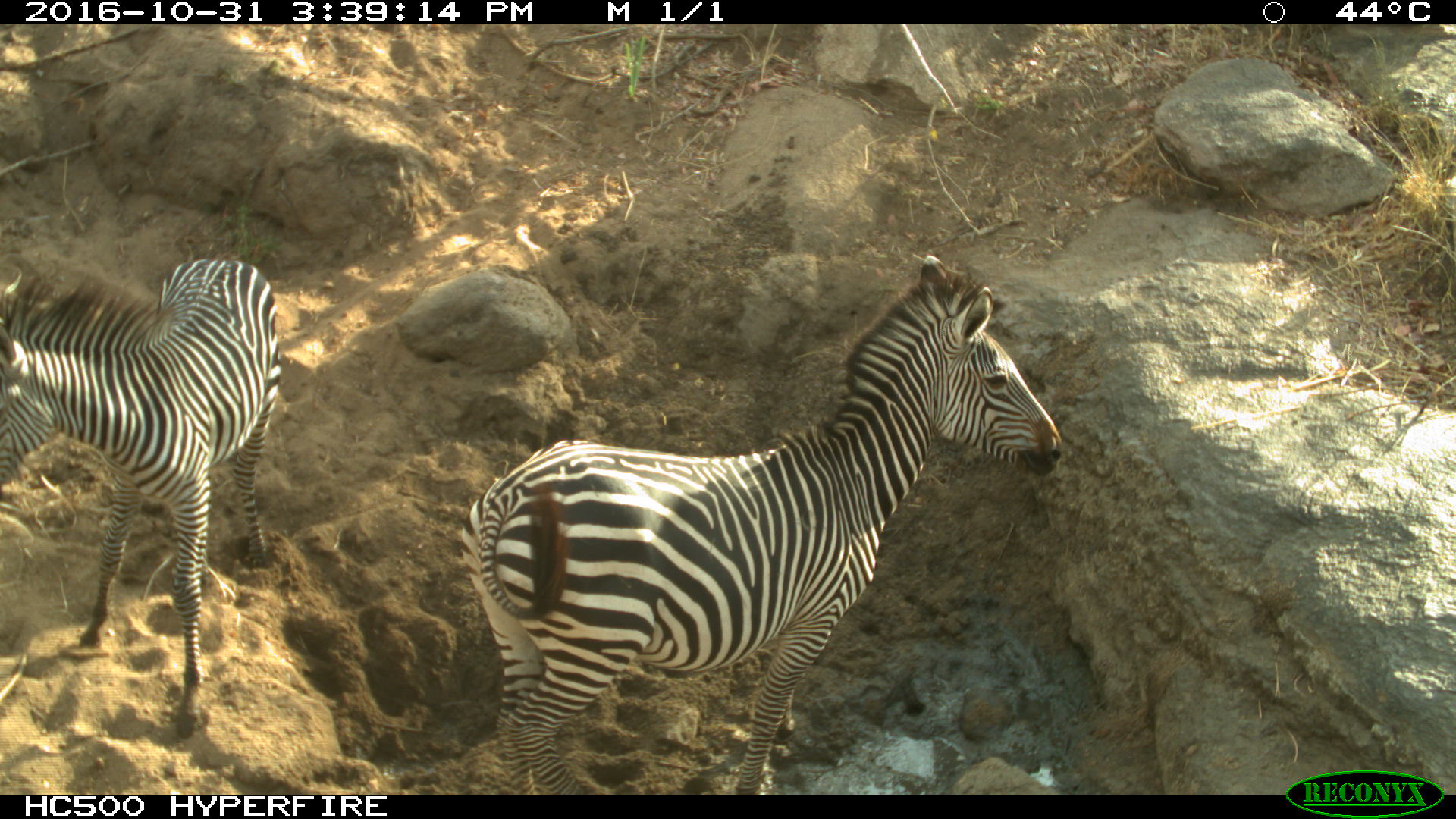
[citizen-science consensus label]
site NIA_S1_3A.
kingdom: Animalia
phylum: Chordata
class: Mammalia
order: Perissodactyla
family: Equidae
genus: Equus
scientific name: Equus quagga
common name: plains zebra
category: zebraplains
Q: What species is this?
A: Zebraplains (plains zebra) (Equus quagga).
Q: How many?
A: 2.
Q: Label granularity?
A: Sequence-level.